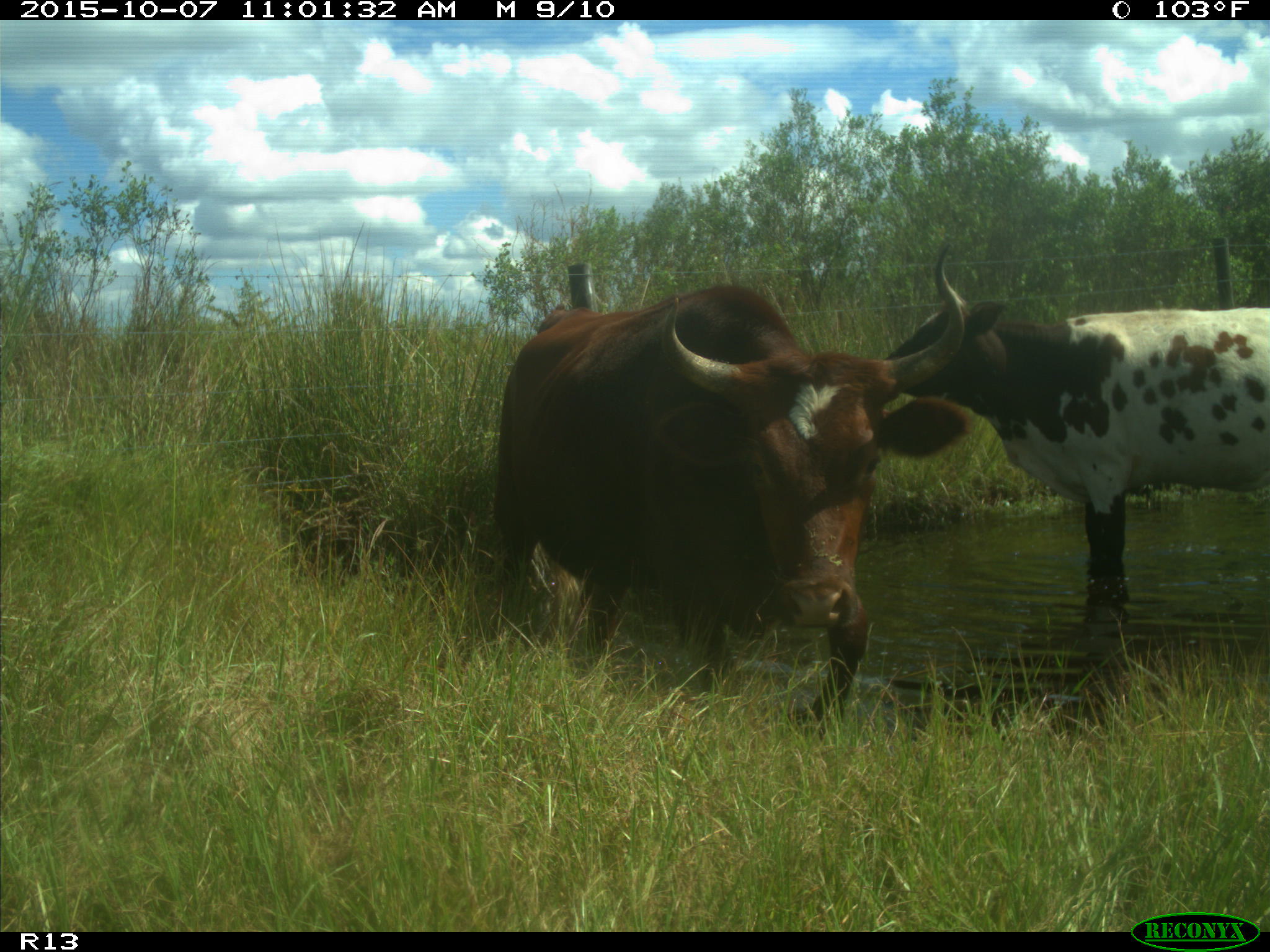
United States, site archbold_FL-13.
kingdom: Animalia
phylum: Chordata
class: Mammalia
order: Artiodactyla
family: Bovidae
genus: Bos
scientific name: Bos taurus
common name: domestic cow